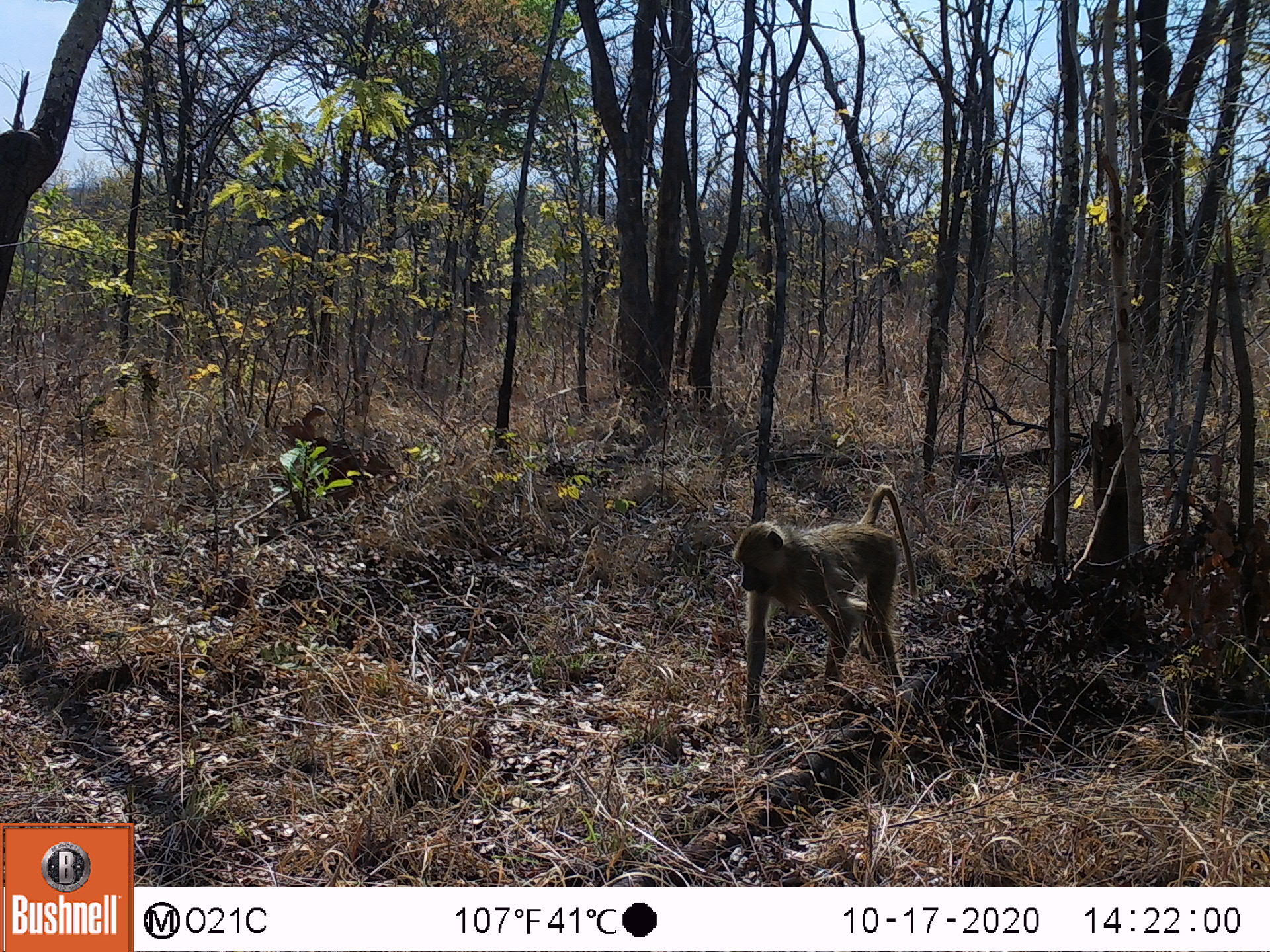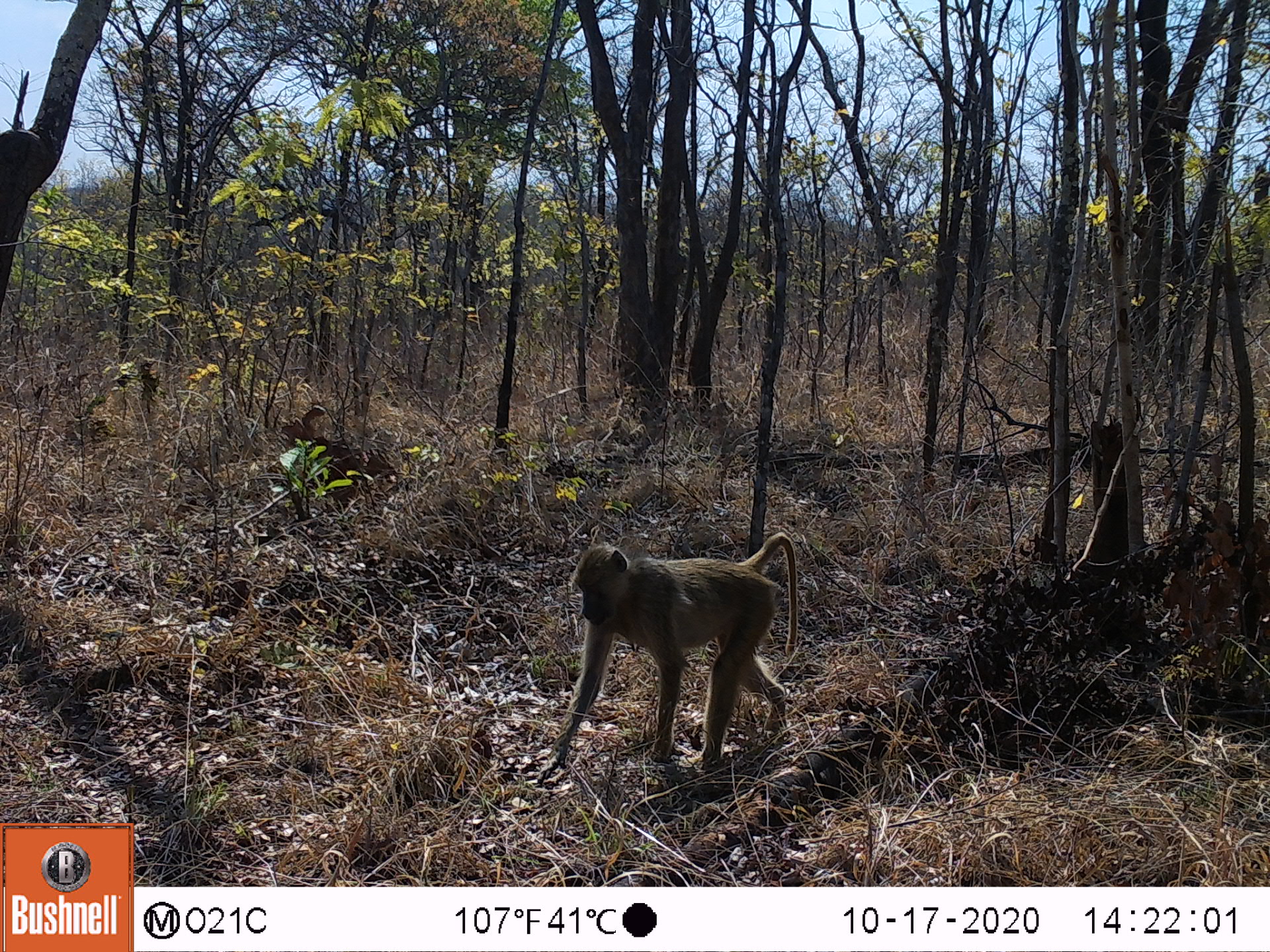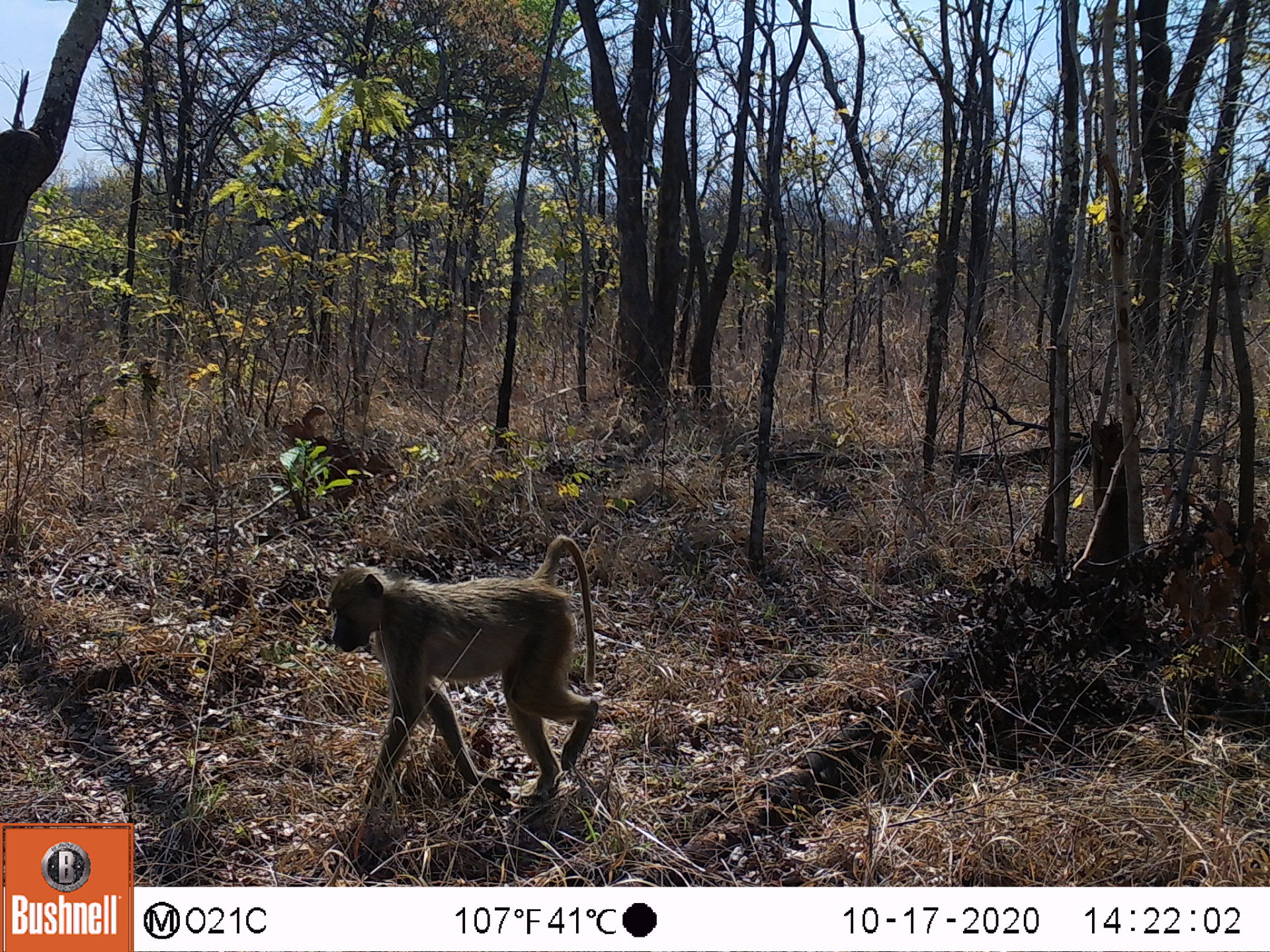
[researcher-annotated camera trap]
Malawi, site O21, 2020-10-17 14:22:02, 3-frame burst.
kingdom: Animalia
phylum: Chordata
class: Mammalia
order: Primates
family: Cercopithecidae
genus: Papio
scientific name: Papio cynocephalus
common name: yellow baboon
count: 1